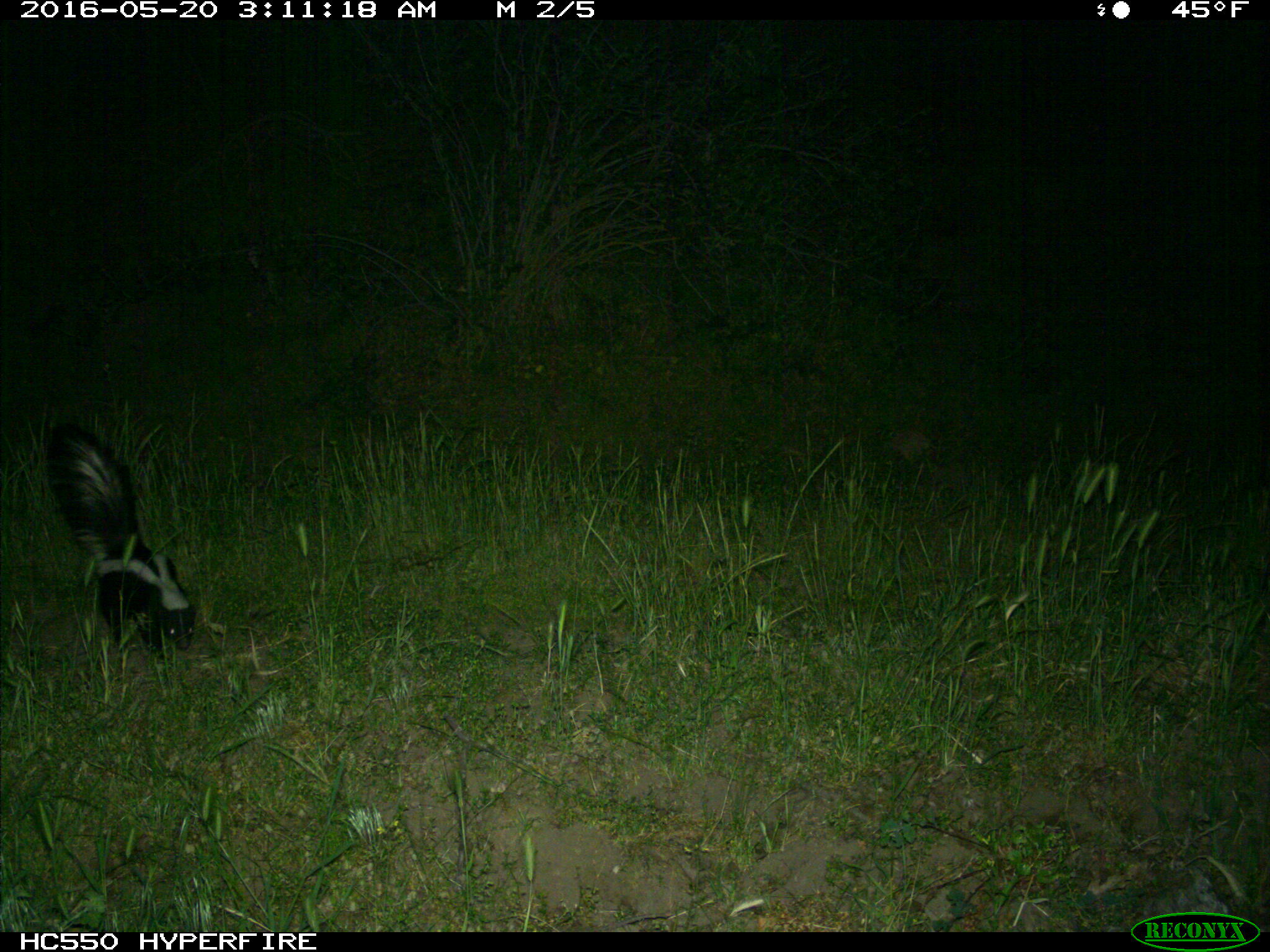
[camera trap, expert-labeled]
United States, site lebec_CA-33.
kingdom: Animalia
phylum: Chordata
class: Mammalia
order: Carnivora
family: Mephitidae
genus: Mephitis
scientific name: Mephitis mephitis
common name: striped skunk